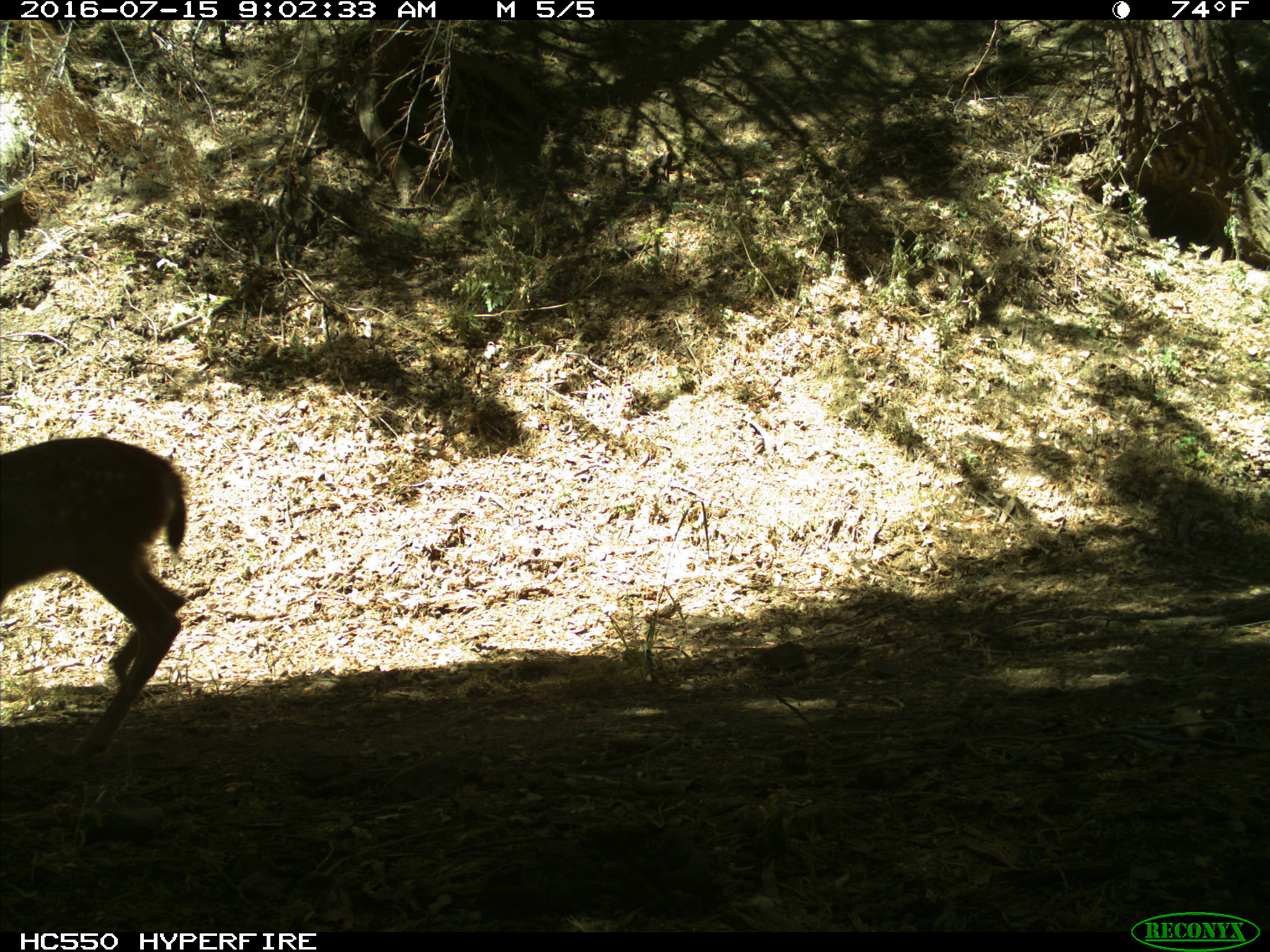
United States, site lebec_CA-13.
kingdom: Animalia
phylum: Chordata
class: Mammalia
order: Artiodactyla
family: Cervidae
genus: Odocoileus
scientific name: Odocoileus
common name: deer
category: unidentified deer